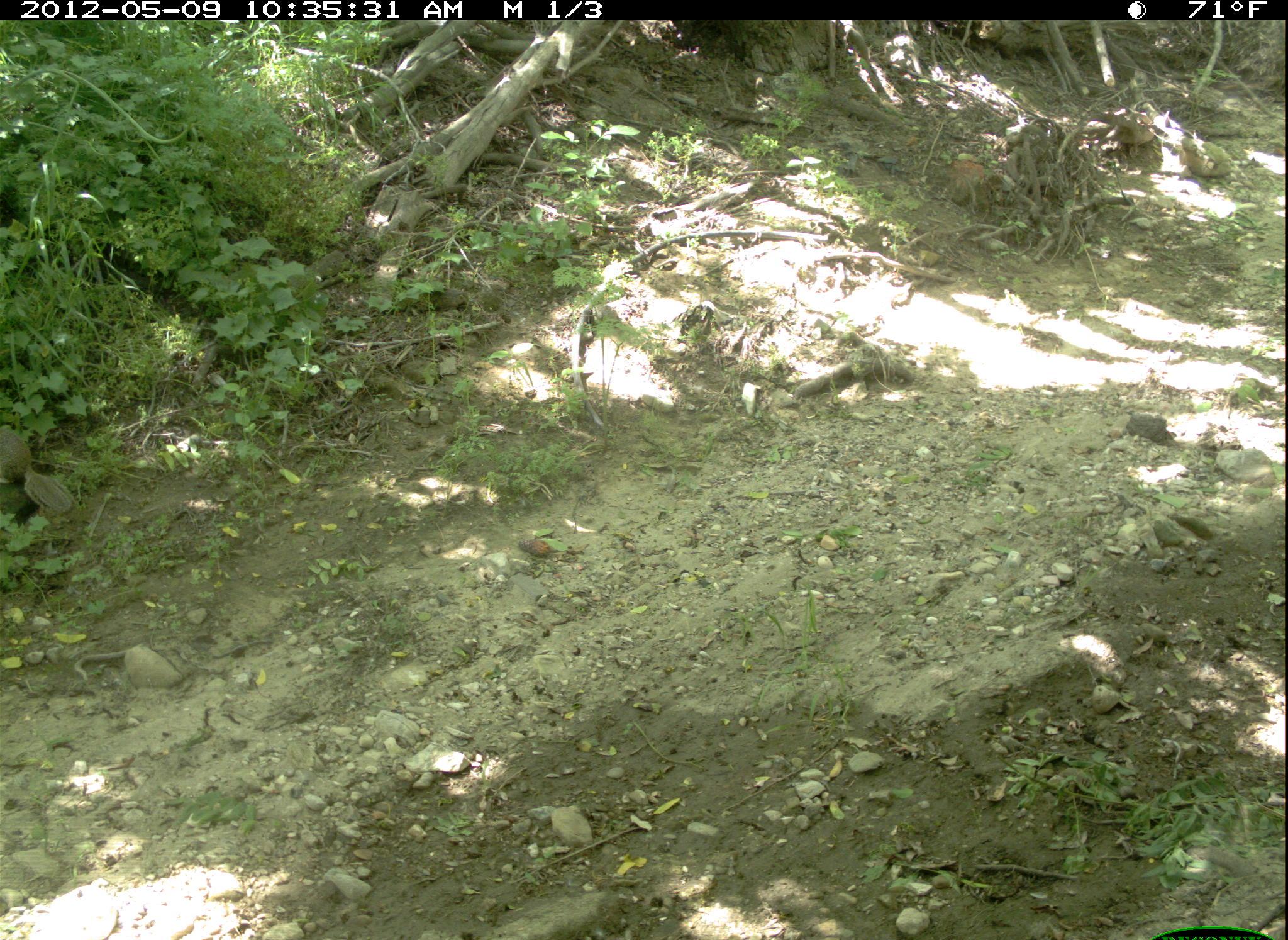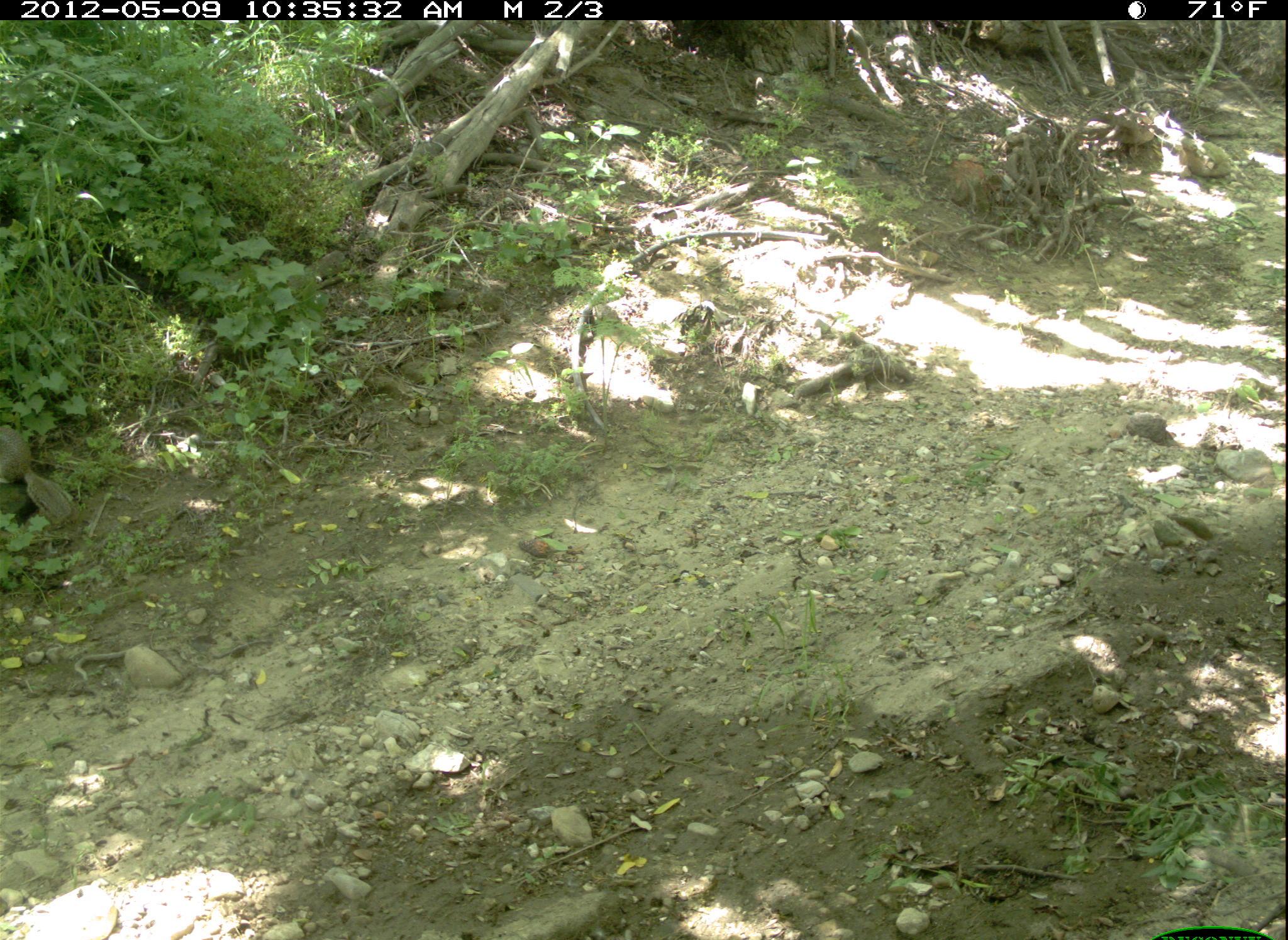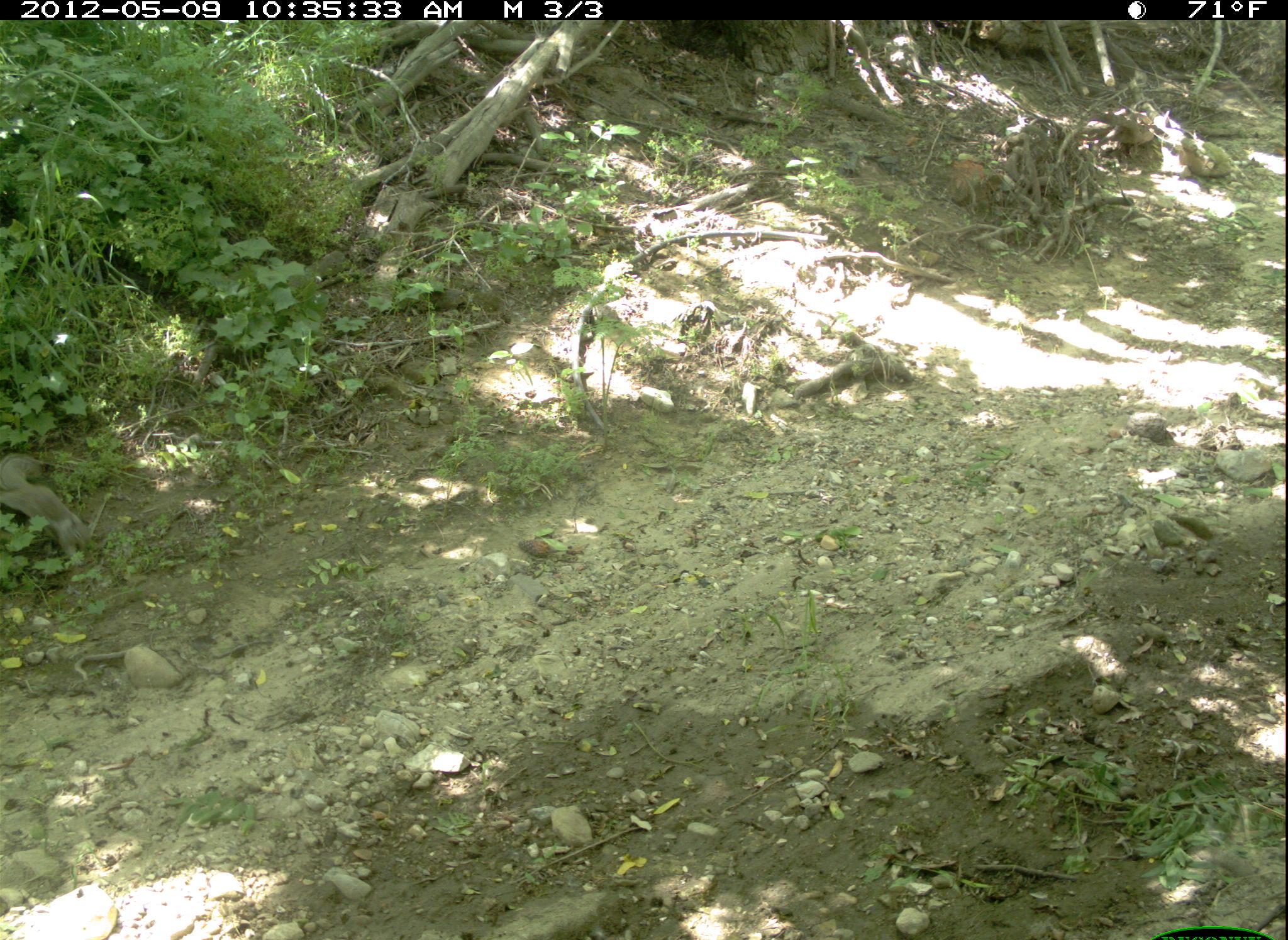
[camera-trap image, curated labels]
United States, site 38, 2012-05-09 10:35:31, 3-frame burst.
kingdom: Animalia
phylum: Chordata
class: Mammalia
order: Rodentia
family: Sciuridae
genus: Sciurus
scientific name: Sciurus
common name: squirrel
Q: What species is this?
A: Squirrel (Sciurus).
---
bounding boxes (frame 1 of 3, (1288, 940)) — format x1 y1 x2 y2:
squirrel: 3 422 87 519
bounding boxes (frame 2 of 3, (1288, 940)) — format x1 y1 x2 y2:
squirrel: 0 414 79 530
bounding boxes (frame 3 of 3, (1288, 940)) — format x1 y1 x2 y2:
squirrel: 0 446 98 564